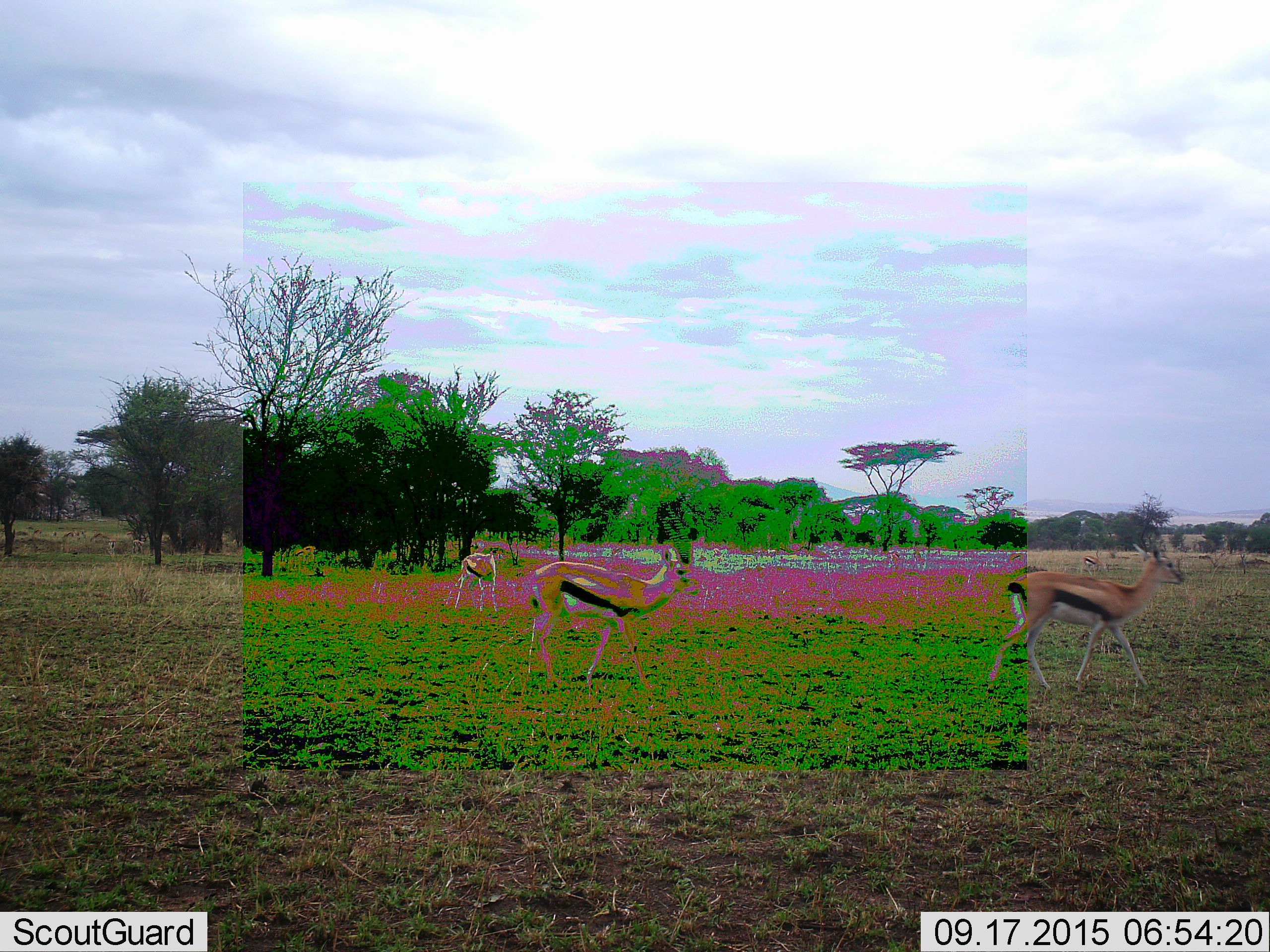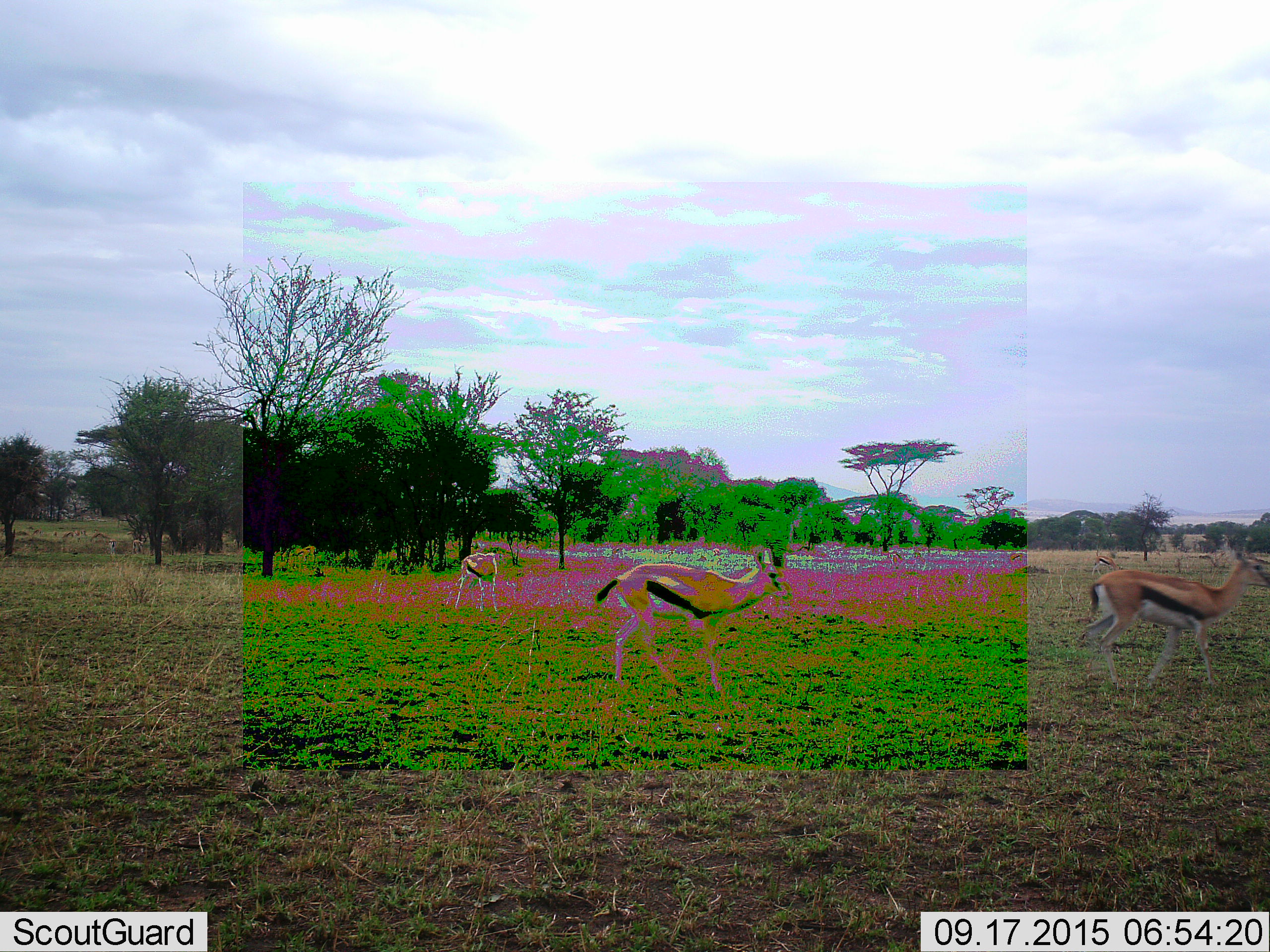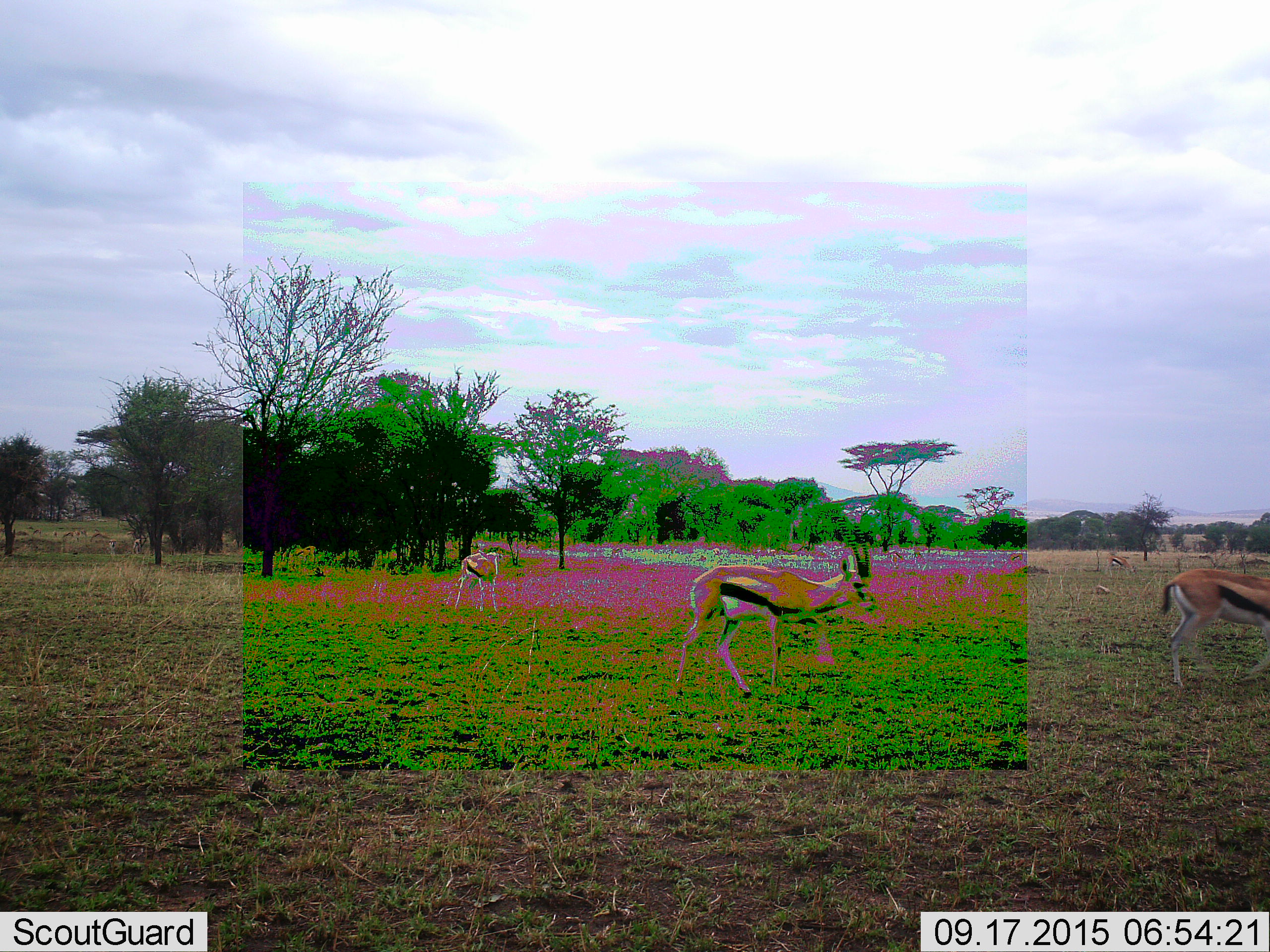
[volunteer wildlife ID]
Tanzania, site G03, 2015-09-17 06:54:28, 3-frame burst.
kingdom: Animalia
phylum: Chordata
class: Mammalia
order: Artiodactyla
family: Bovidae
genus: Eudorcas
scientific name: Eudorcas thomsonii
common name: thomson's gazelle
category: gazellethomsons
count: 4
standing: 46%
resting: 0%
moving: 100%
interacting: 0%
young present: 0%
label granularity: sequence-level